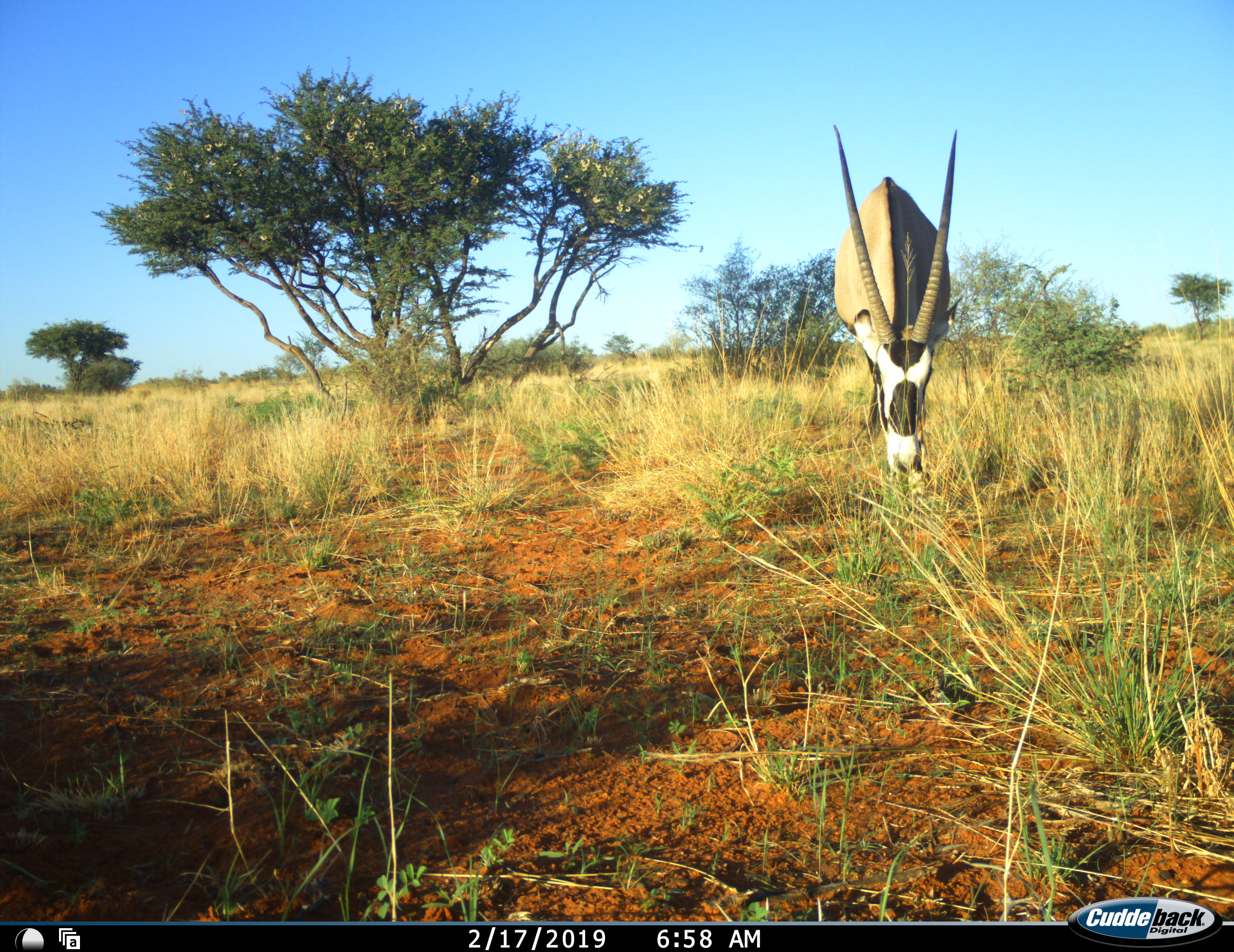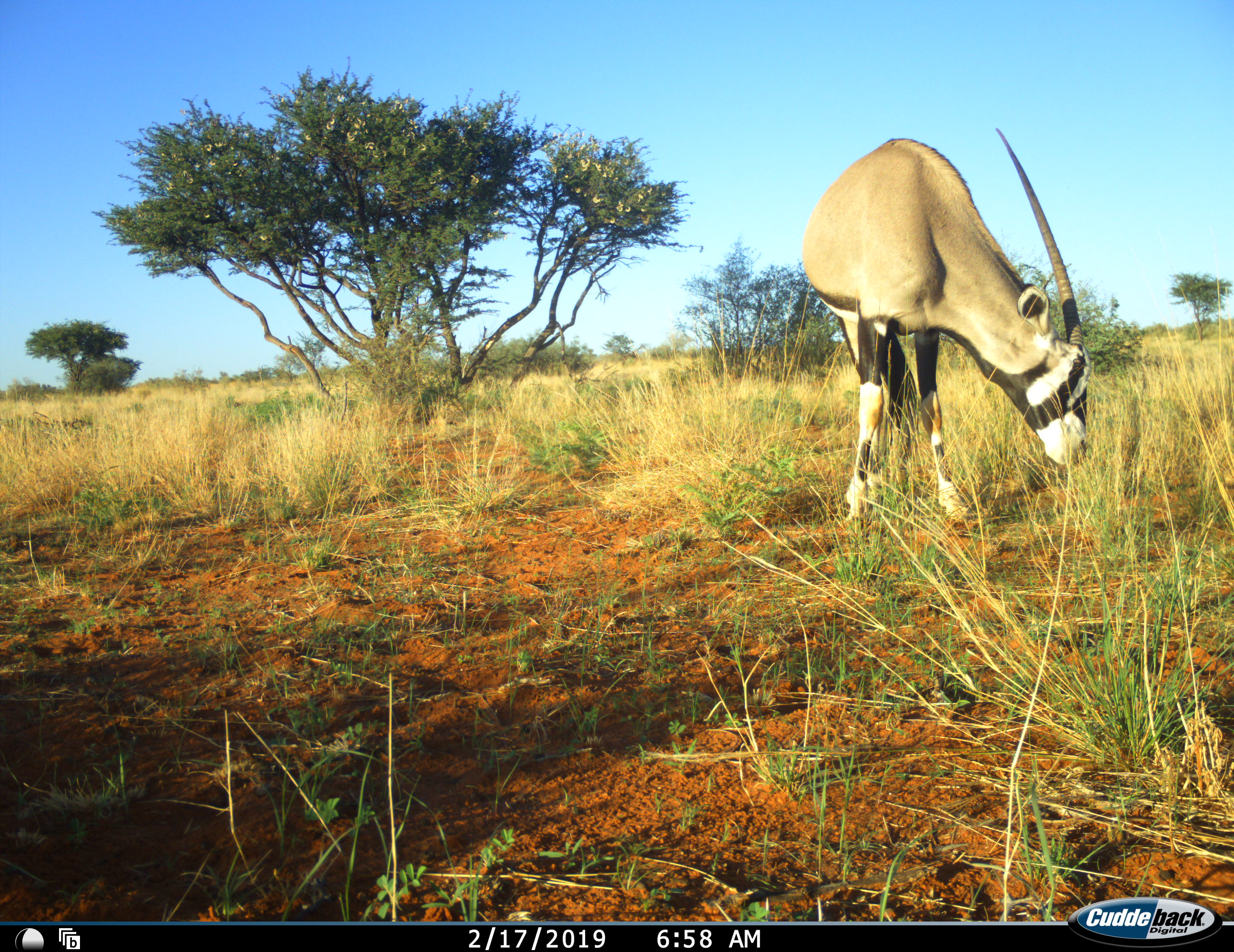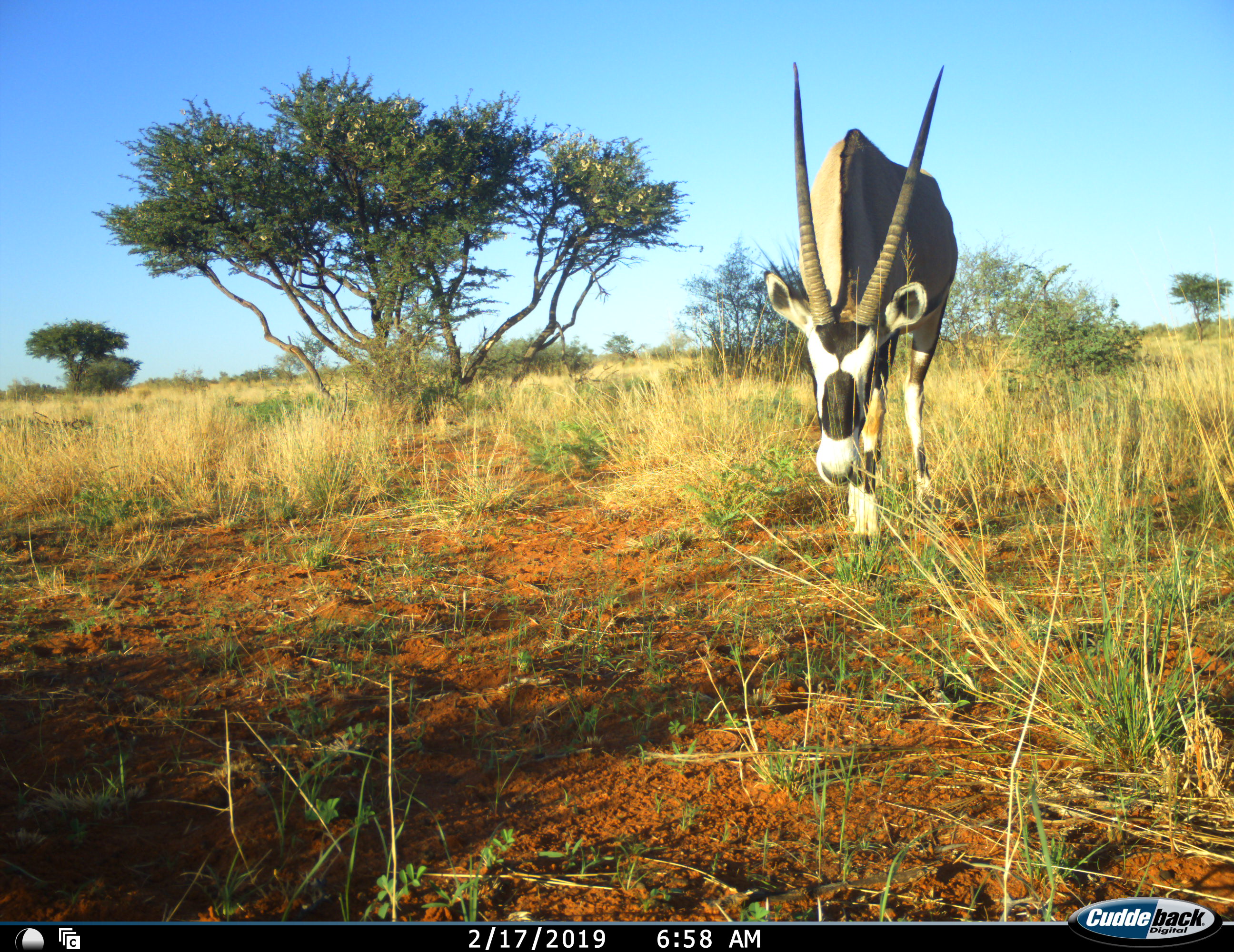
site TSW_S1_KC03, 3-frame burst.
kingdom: Animalia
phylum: Chordata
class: Mammalia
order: Artiodactyla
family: Bovidae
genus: Oryx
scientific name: Oryx gazella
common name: gemsbok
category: oryx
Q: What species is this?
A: Oryx (gemsbok) (Oryx gazella).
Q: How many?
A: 1.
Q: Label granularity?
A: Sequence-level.